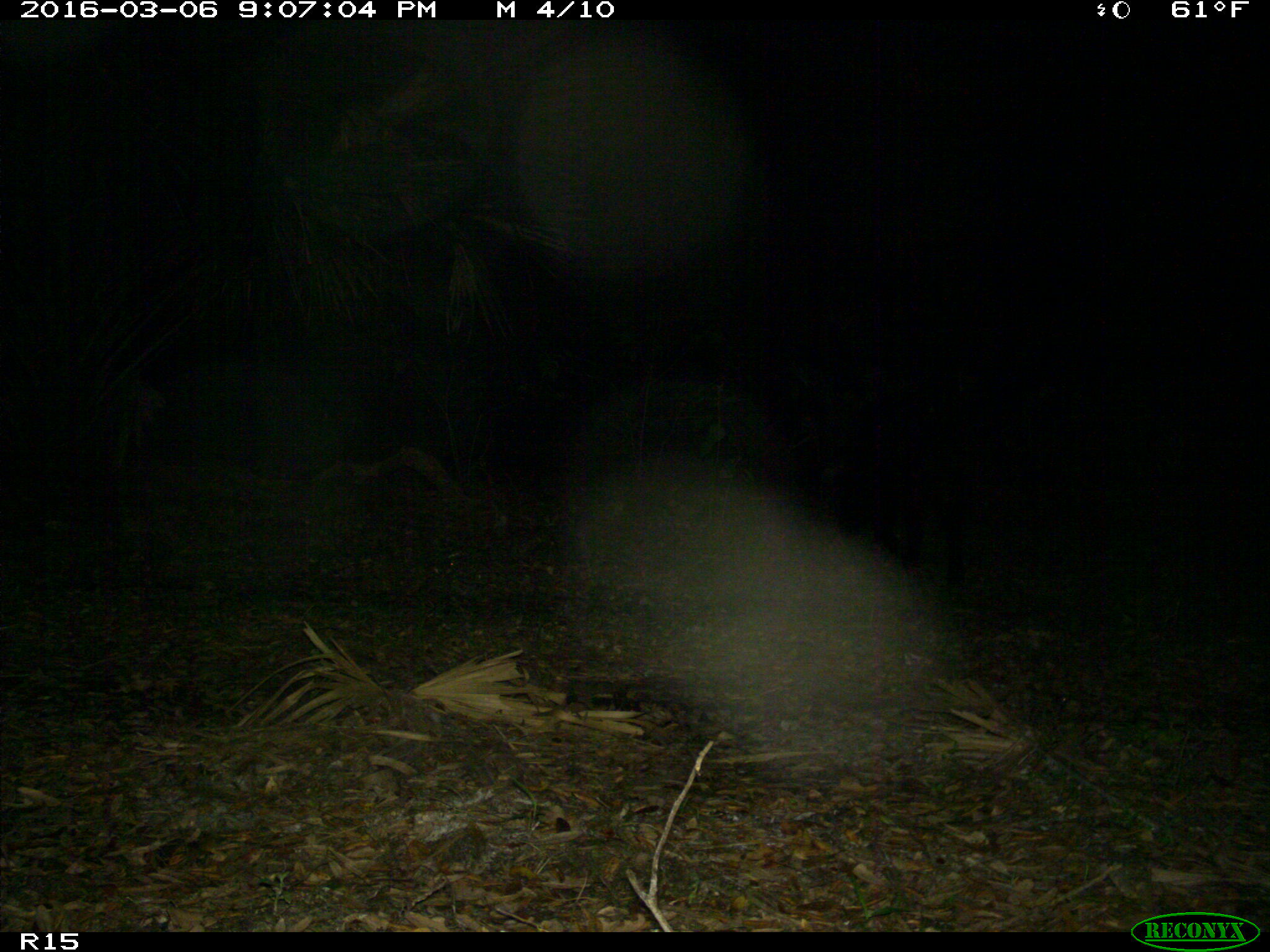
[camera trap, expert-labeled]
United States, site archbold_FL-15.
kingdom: Animalia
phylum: Chordata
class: Mammalia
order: Artiodactyla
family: Suidae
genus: Sus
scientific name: Sus scrofa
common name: wild boar